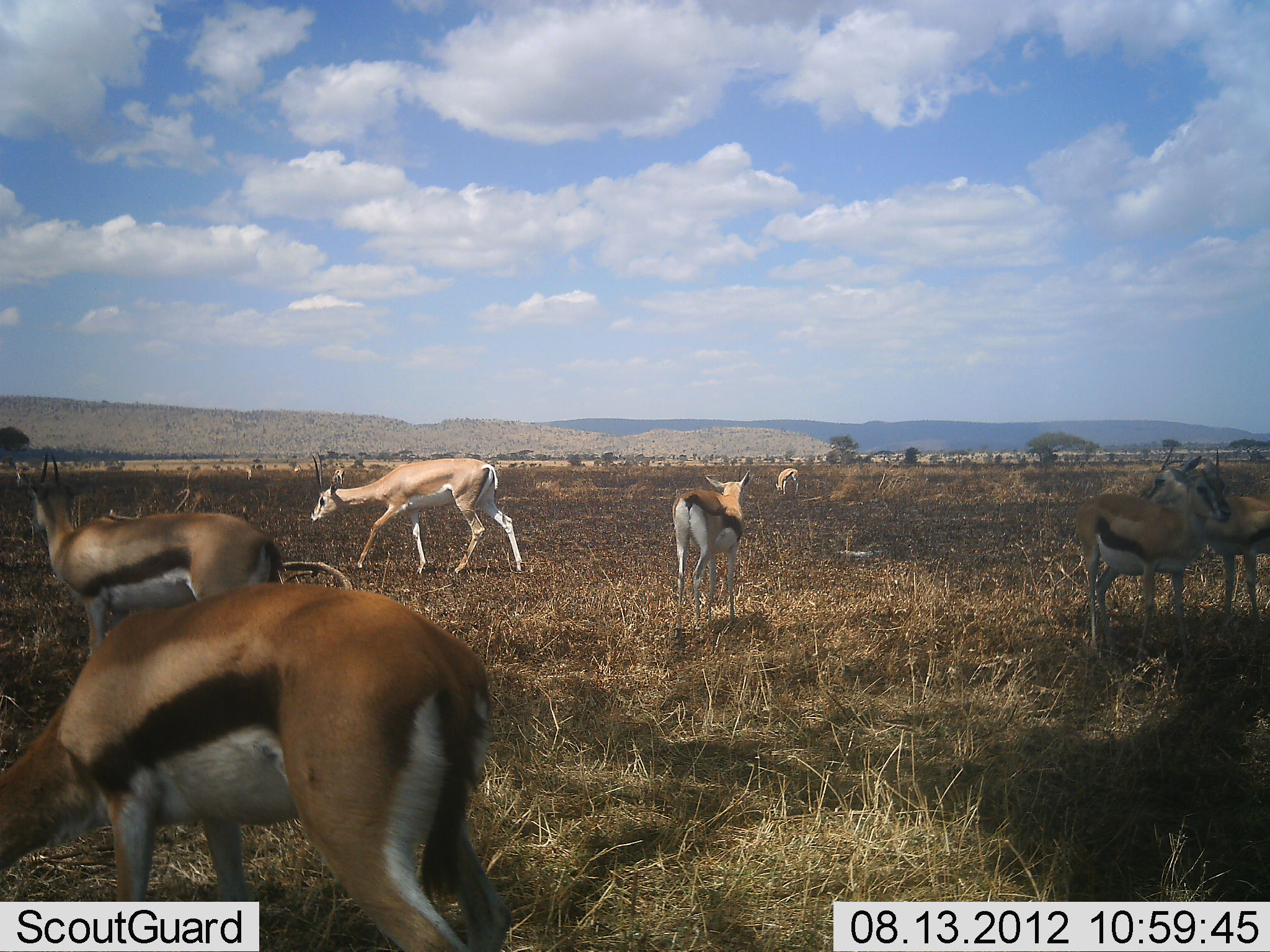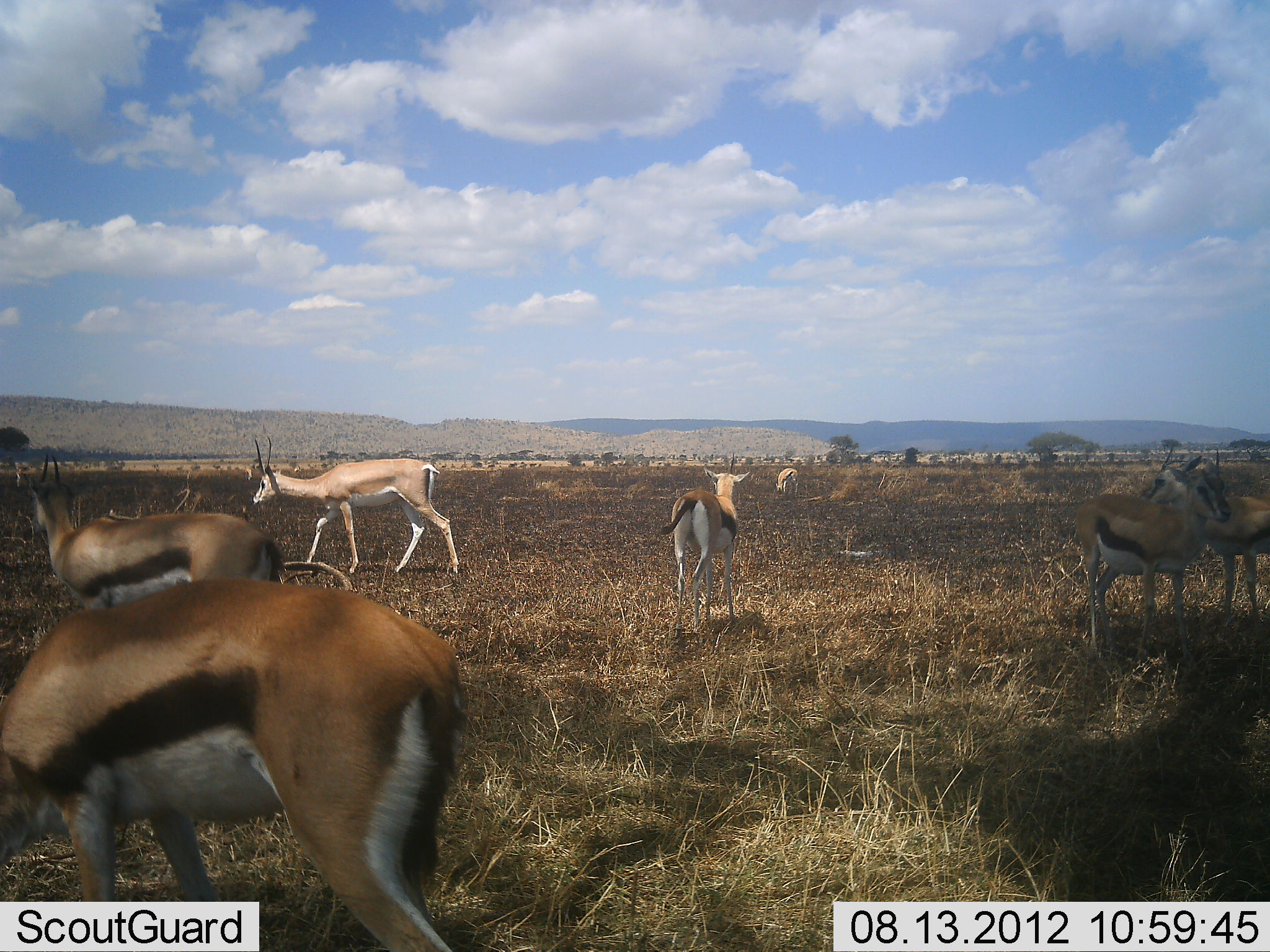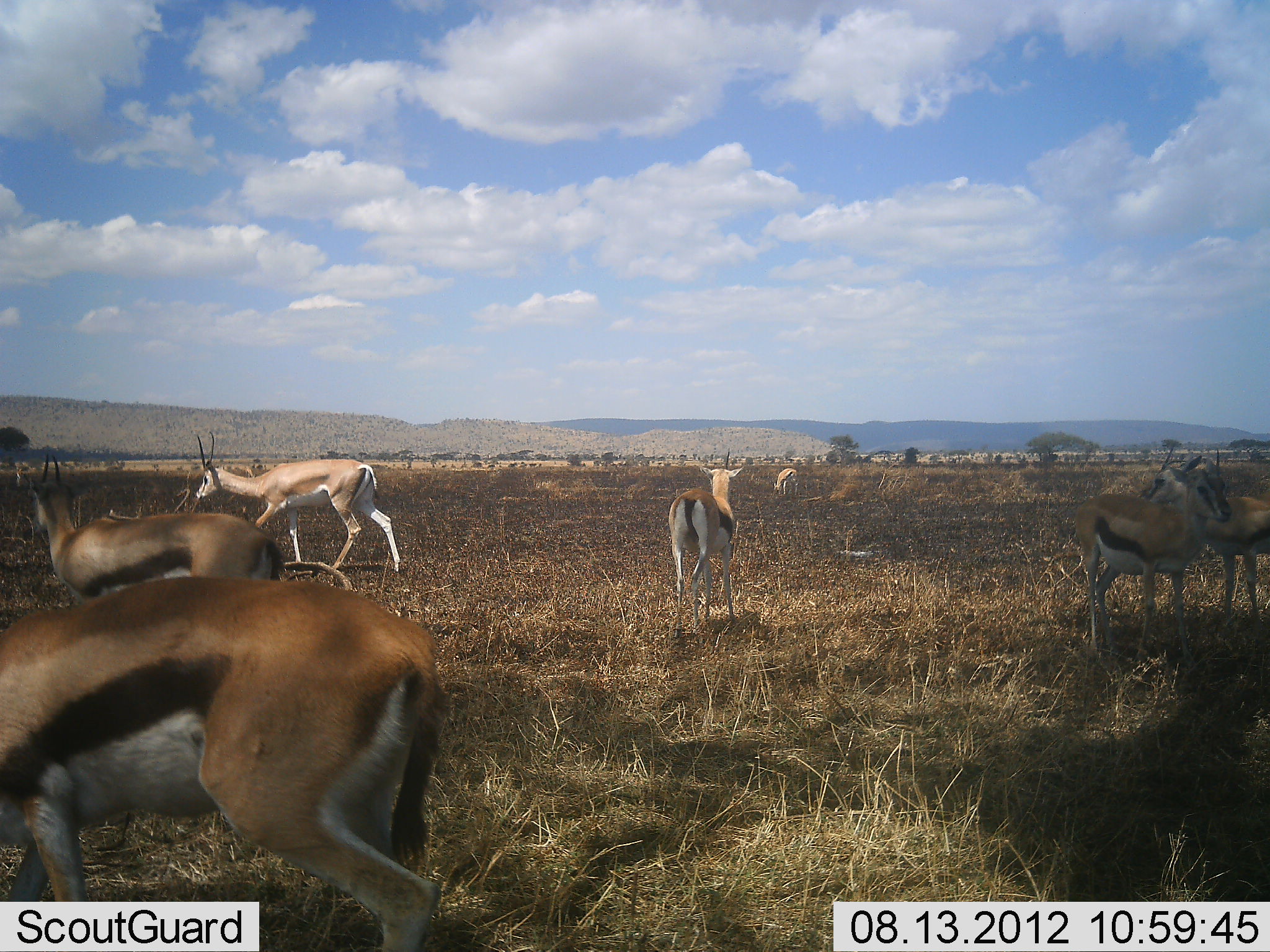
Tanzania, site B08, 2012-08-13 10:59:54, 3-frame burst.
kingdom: Animalia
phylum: Chordata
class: Mammalia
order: Artiodactyla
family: Bovidae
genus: Nanger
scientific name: Nanger granti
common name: grant's gazelle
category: gazellegrants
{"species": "gazellegrants (grant's gazelle) (Nanger granti)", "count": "1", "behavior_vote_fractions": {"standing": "10%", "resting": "0%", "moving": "100%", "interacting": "0%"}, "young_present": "0%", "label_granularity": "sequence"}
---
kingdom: Animalia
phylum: Chordata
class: Mammalia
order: Artiodactyla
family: Bovidae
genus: Eudorcas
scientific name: Eudorcas thomsonii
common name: thomson's gazelle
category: gazellethomsons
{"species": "gazellethomsons (thomson's gazelle) (Eudorcas thomsonii)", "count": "6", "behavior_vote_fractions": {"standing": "89%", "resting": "0%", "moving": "37%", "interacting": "0%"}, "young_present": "0%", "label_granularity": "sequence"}